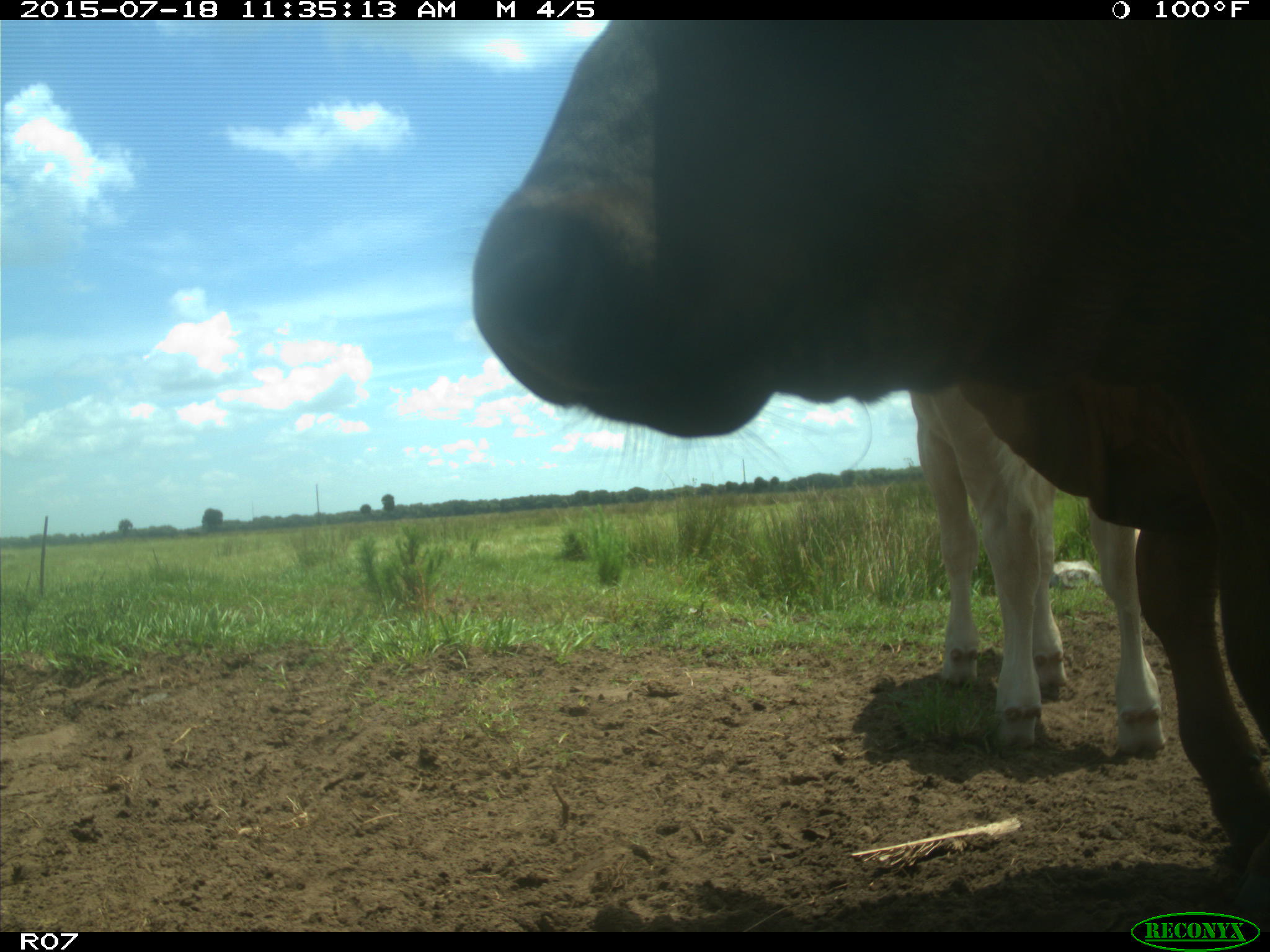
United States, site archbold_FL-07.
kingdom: Animalia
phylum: Chordata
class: Mammalia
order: Artiodactyla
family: Bovidae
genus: Bos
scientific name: Bos taurus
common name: domestic cow